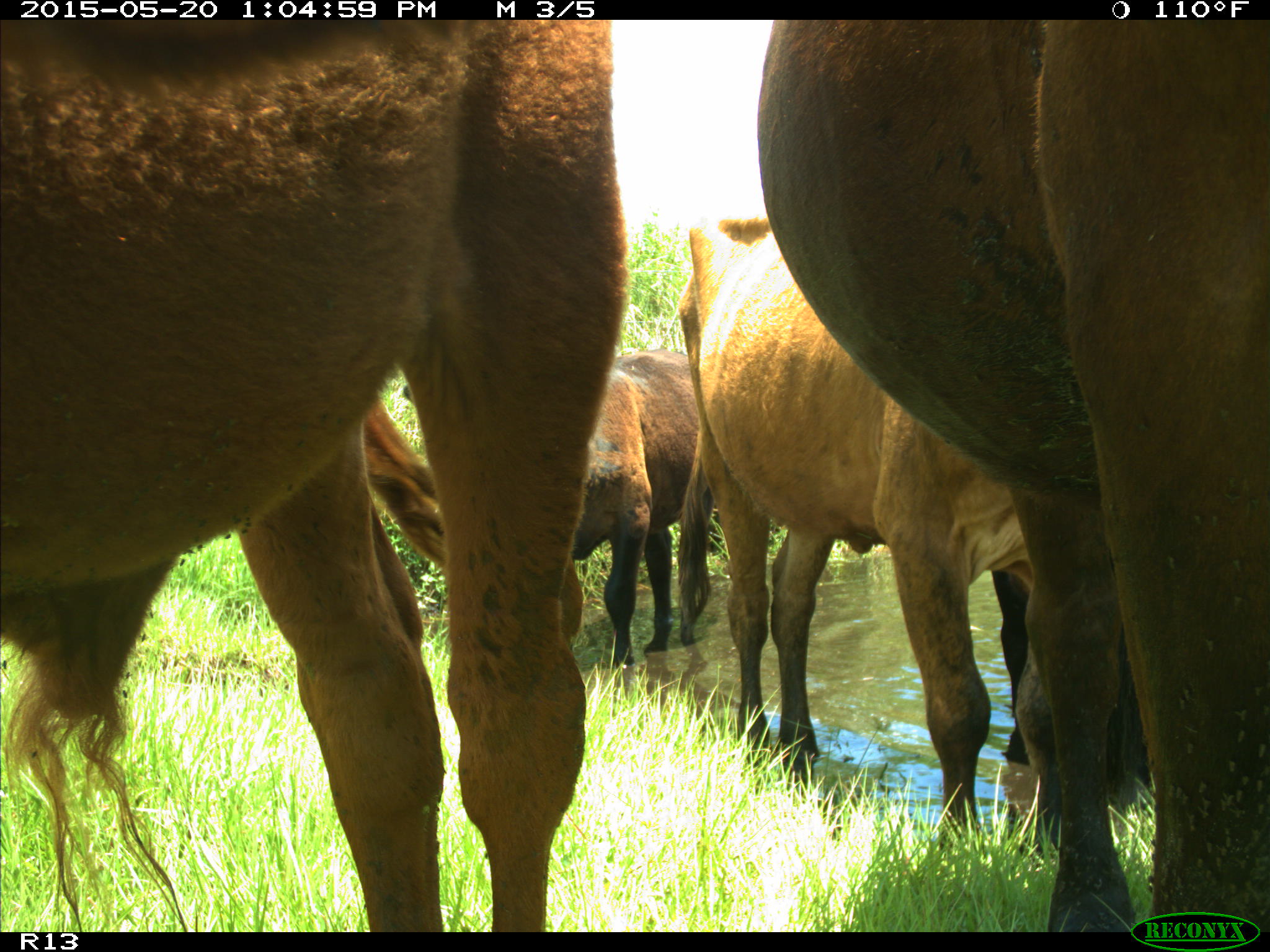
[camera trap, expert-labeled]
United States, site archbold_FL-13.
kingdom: Animalia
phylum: Chordata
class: Mammalia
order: Artiodactyla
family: Bovidae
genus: Bos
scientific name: Bos taurus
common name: domestic cow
Bos taurus (domestic cow).